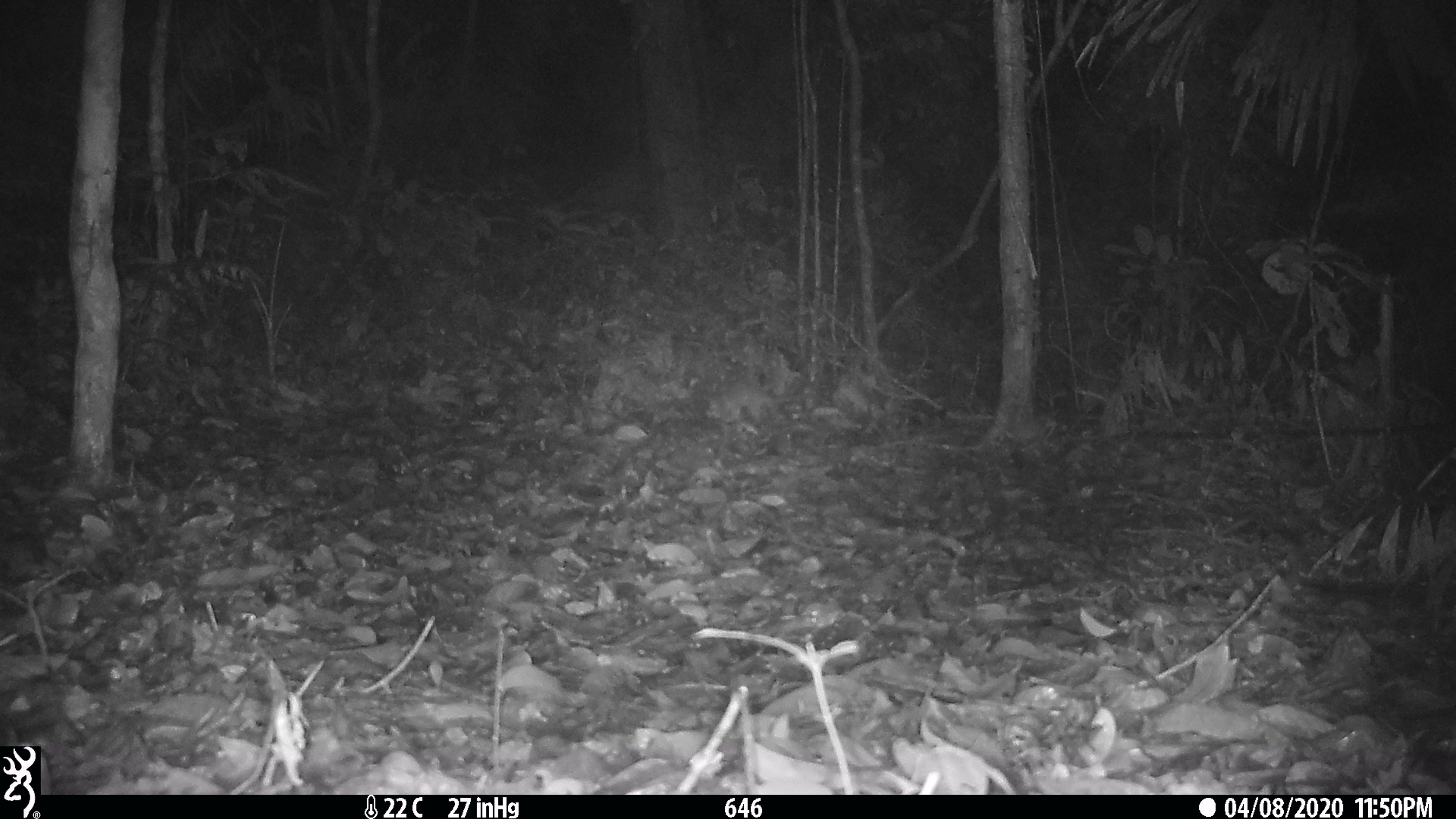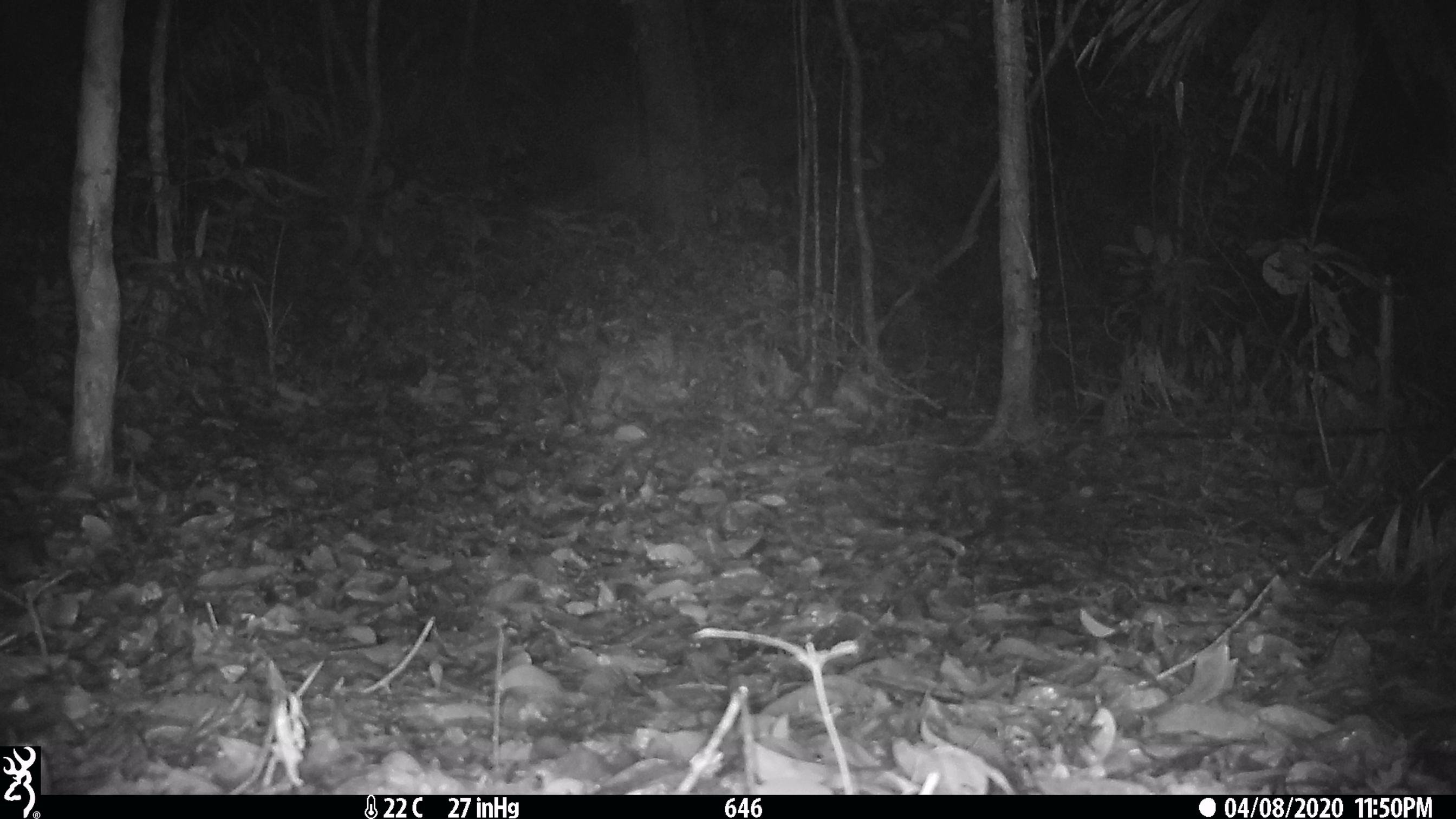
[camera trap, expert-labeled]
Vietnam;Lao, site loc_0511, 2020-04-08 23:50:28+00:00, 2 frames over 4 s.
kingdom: Animalia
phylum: Chordata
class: Mammalia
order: Rodentia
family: Muridae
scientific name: Muridae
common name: old-world mice and rats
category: unidentified murid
Unidentified murid (old-world mice and rats) (Muridae). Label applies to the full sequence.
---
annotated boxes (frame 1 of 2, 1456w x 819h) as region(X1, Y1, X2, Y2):
unidentified murid: region(706, 383, 776, 423)